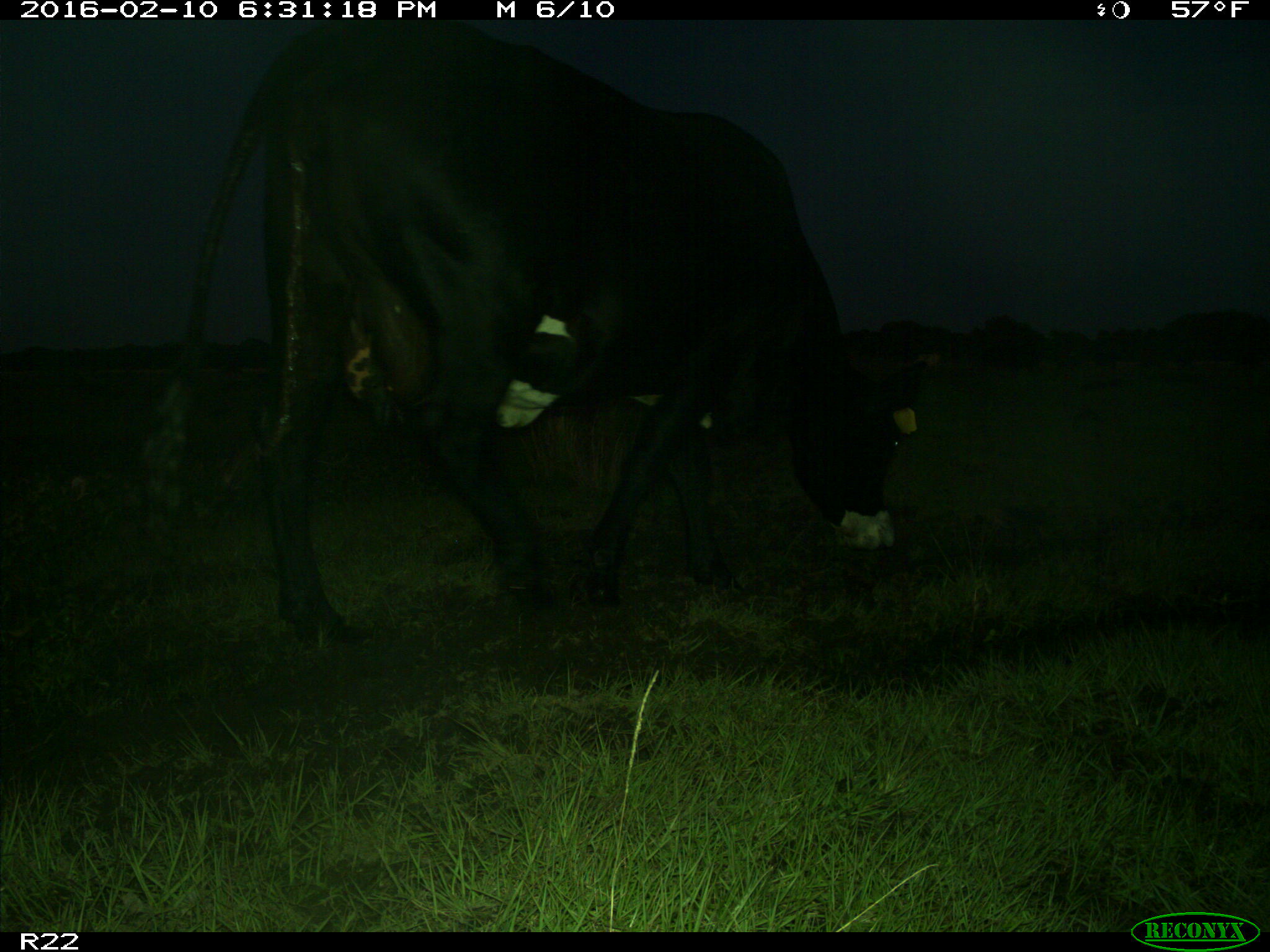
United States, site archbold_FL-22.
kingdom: Animalia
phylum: Chordata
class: Mammalia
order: Artiodactyla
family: Bovidae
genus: Bos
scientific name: Bos taurus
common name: domestic cow